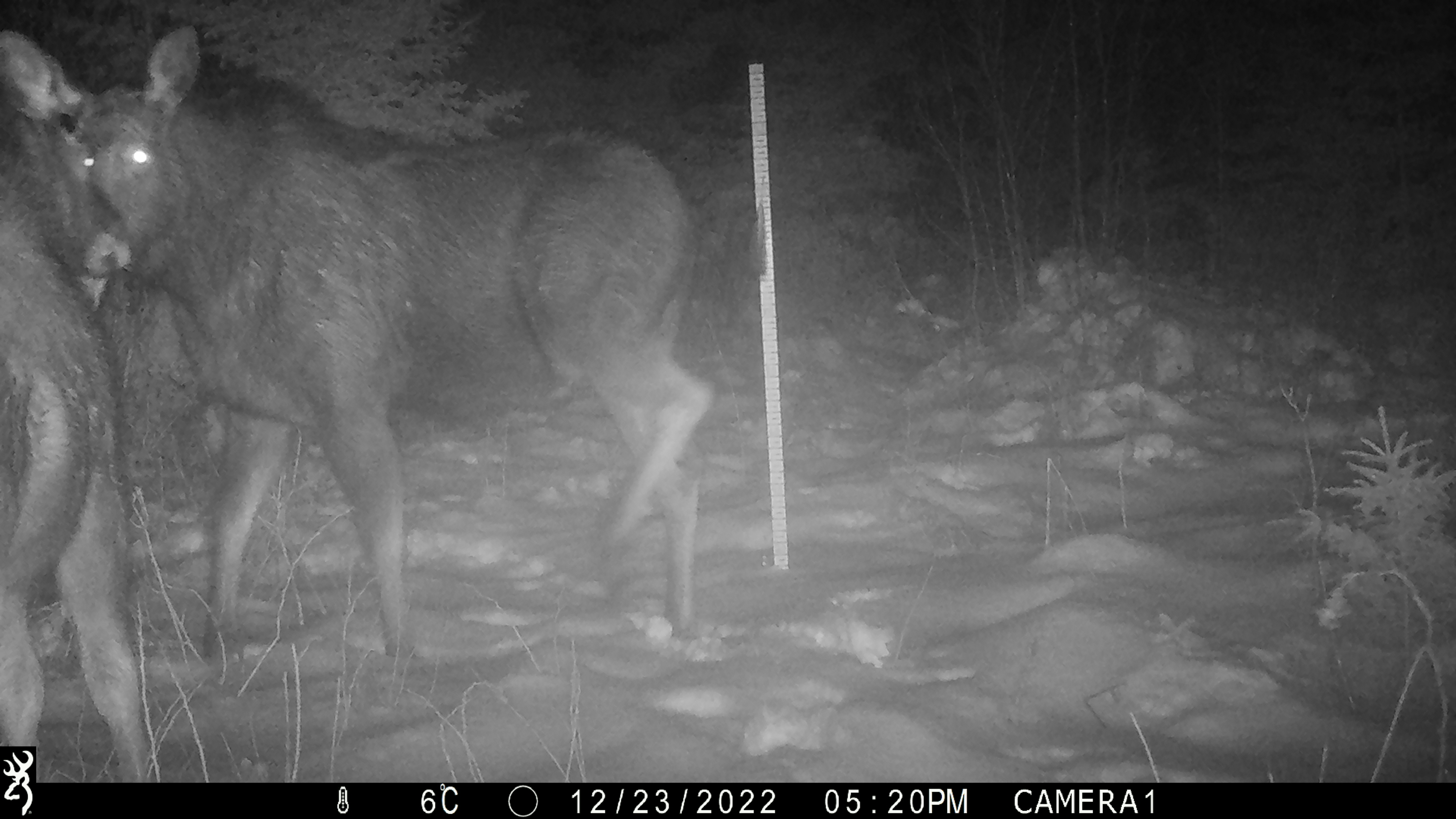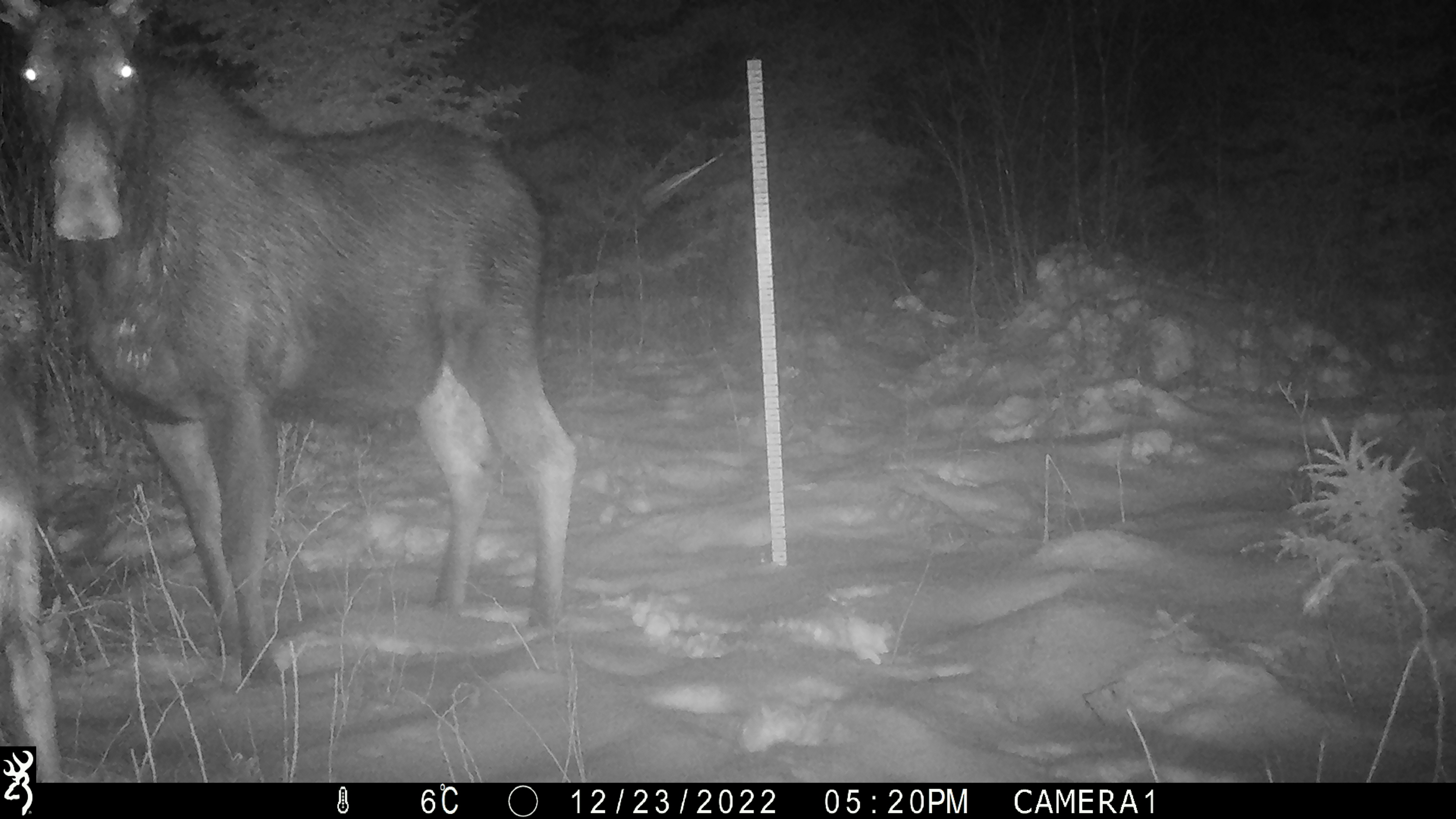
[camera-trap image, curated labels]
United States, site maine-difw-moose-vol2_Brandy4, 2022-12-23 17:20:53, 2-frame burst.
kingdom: Animalia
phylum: Chordata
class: Mammalia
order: Artiodactyla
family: Cervidae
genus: Alces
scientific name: Alces alces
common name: moose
Moose (Alces alces).